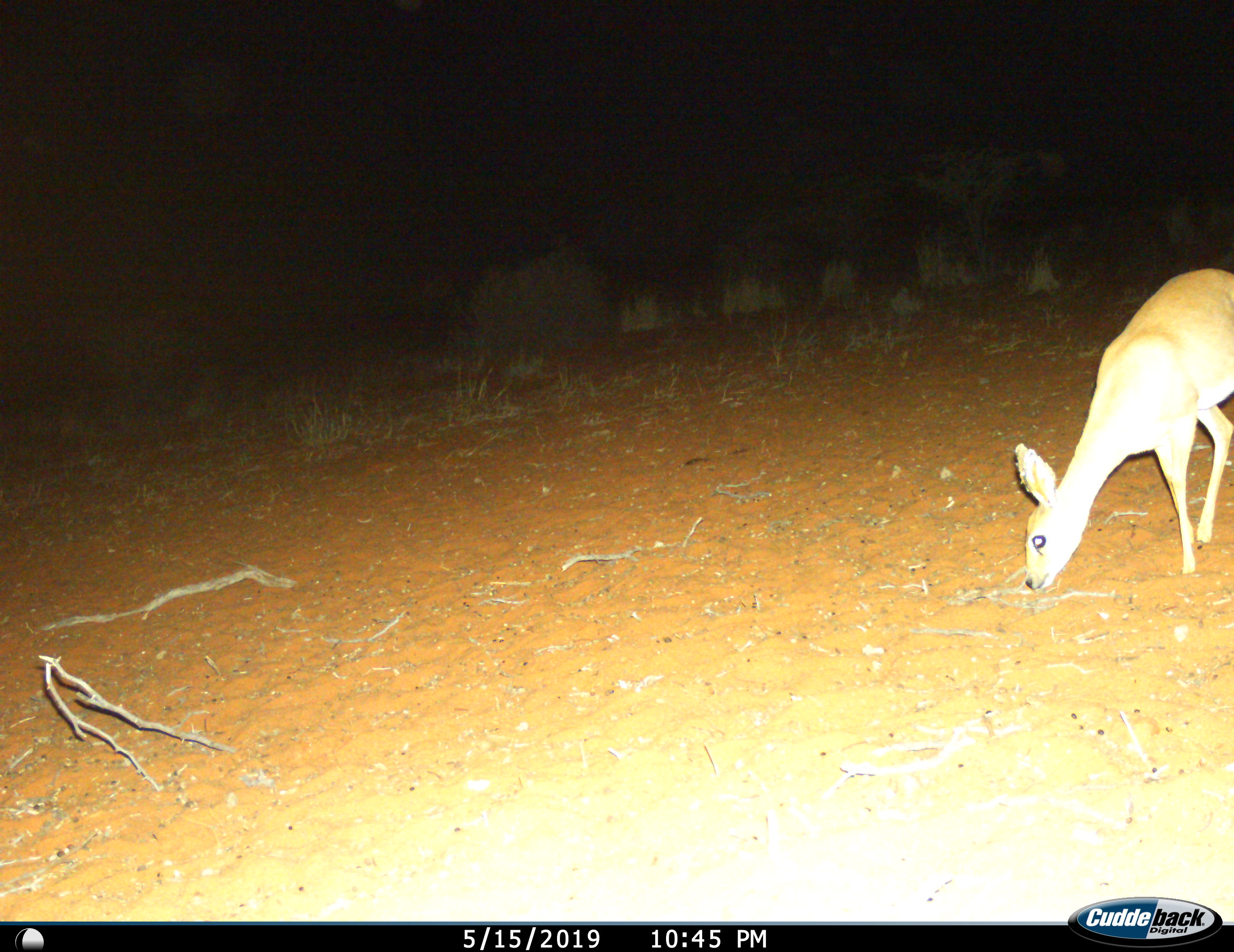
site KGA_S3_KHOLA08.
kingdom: Animalia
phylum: Chordata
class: Mammalia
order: Artiodactyla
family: Bovidae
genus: Raphicerus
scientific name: Raphicerus campestris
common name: steenbok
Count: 1.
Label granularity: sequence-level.